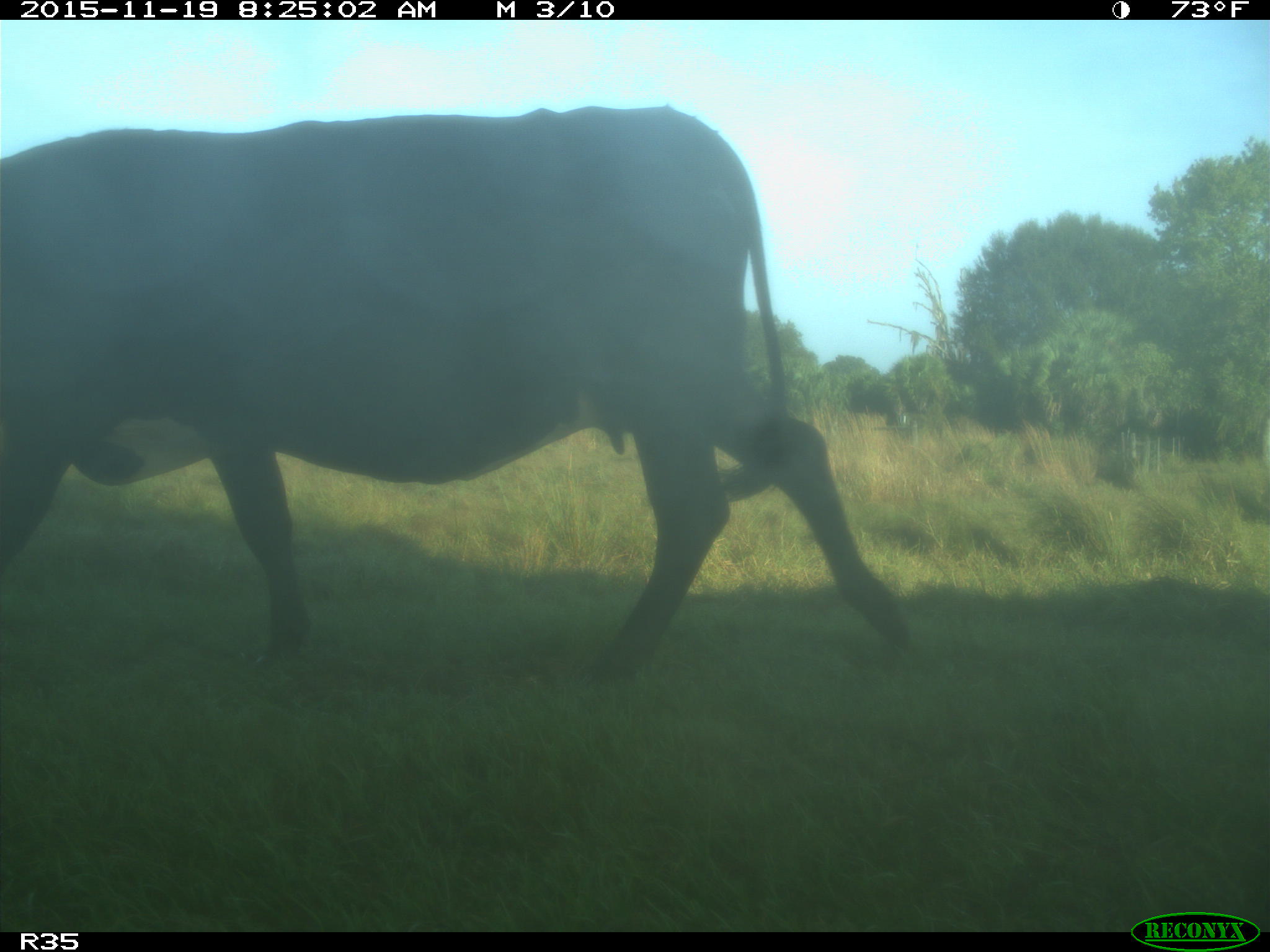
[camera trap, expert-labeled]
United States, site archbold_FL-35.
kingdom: Animalia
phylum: Chordata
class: Mammalia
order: Artiodactyla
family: Bovidae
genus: Bos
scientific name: Bos taurus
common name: domestic cow